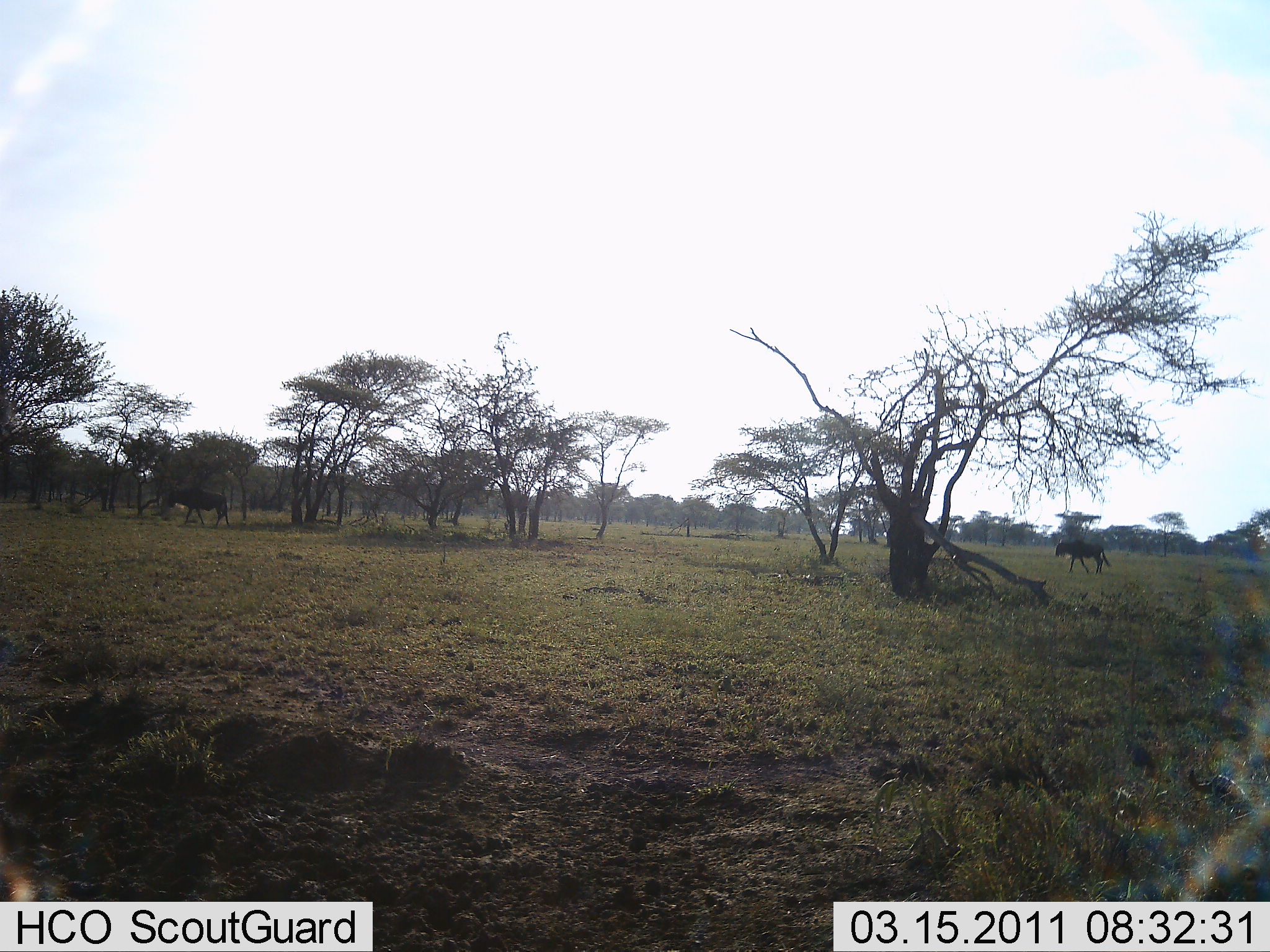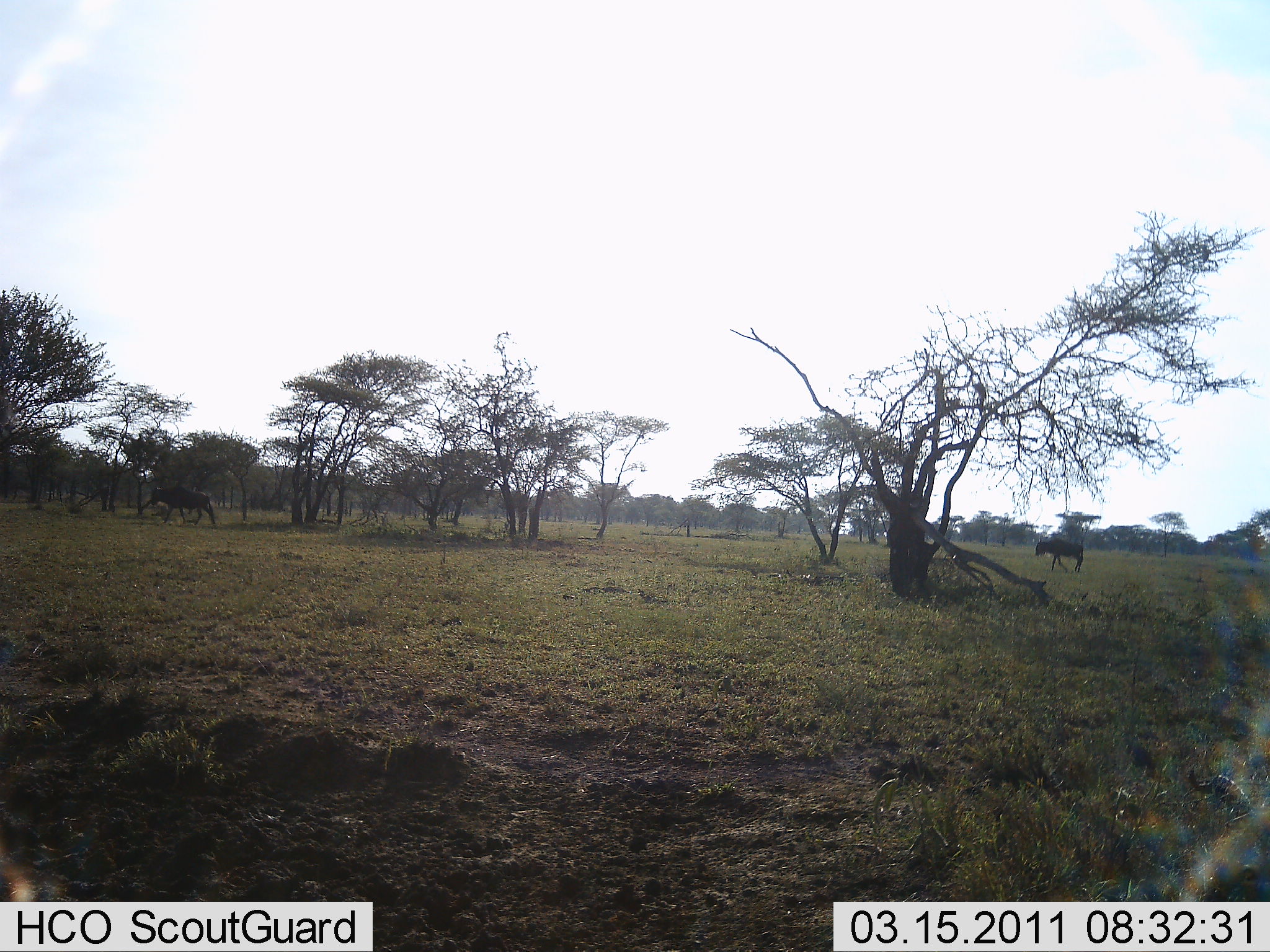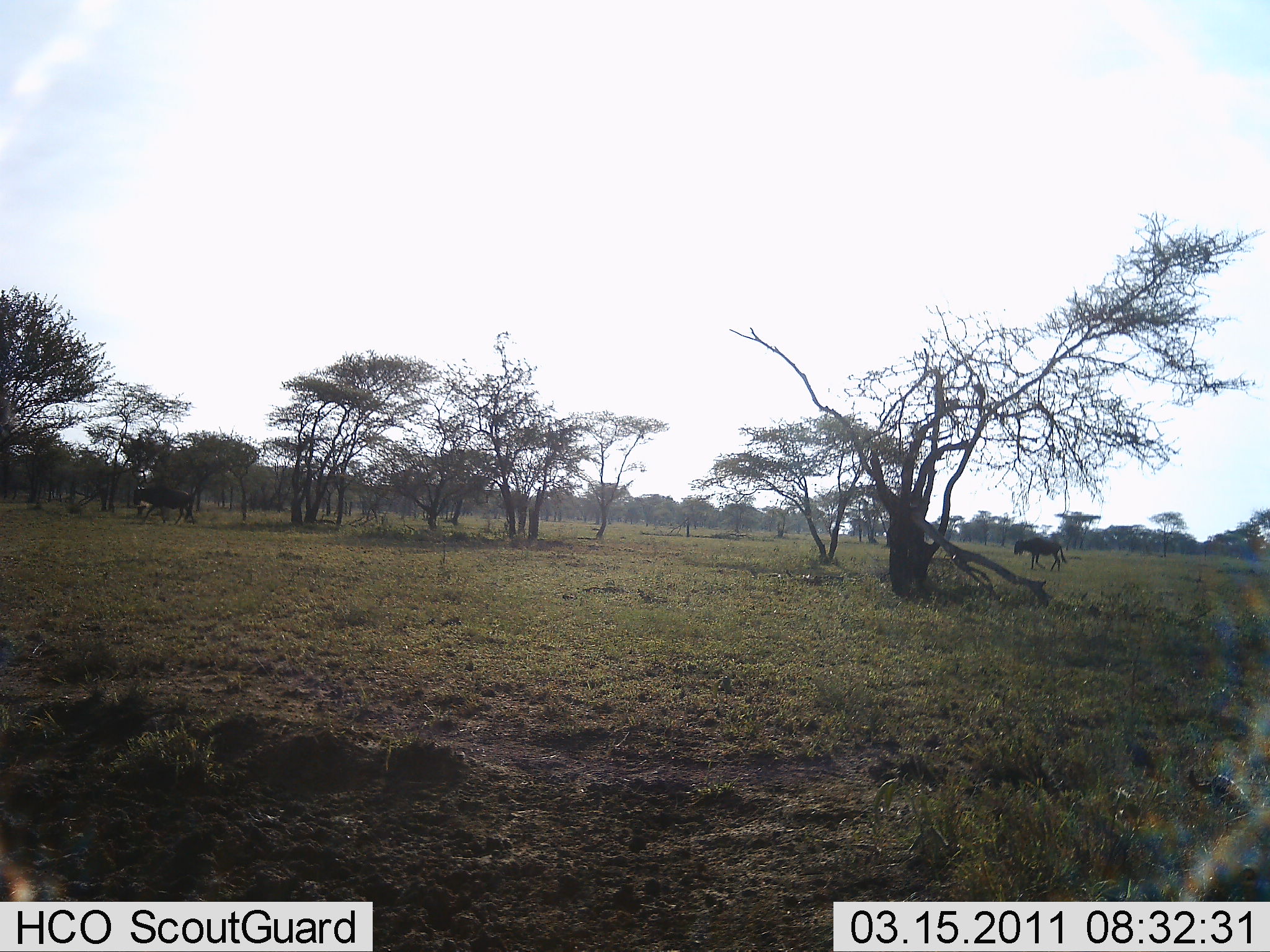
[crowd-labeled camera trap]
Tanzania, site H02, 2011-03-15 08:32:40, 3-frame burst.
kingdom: Animalia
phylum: Chordata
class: Mammalia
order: Artiodactyla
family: Bovidae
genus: Connochaetes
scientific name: Connochaetes taurinus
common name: blue wildebeest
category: wildebeest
Wildebeest (blue wildebeest) (Connochaetes taurinus), count 2. Behavior (volunteer vote fractions): standing 0%, resting 0%, moving 100%, interacting 0%. Young present (vote fraction): 0%. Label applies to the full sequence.